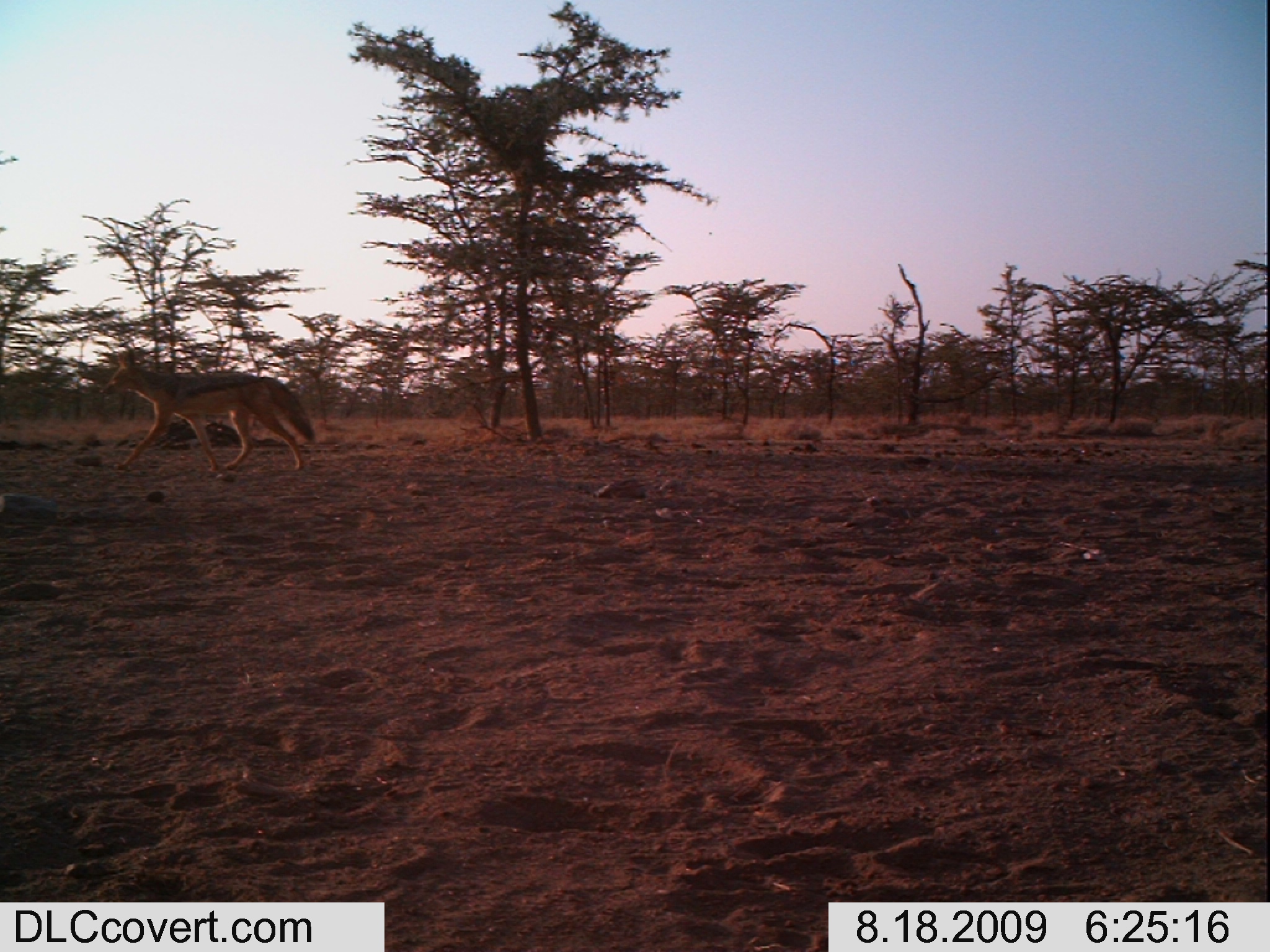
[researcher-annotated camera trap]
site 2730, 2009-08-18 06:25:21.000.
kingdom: Animalia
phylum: Chordata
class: Mammalia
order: Carnivora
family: Canidae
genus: Lupulella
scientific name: Lupulella mesomelas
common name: black-backed jackal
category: canis mesomelas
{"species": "canis mesomelas (black-backed jackal) (Lupulella mesomelas)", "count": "1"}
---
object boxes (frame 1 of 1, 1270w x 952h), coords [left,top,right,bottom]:
canis mesomelas: [97,349,314,477]